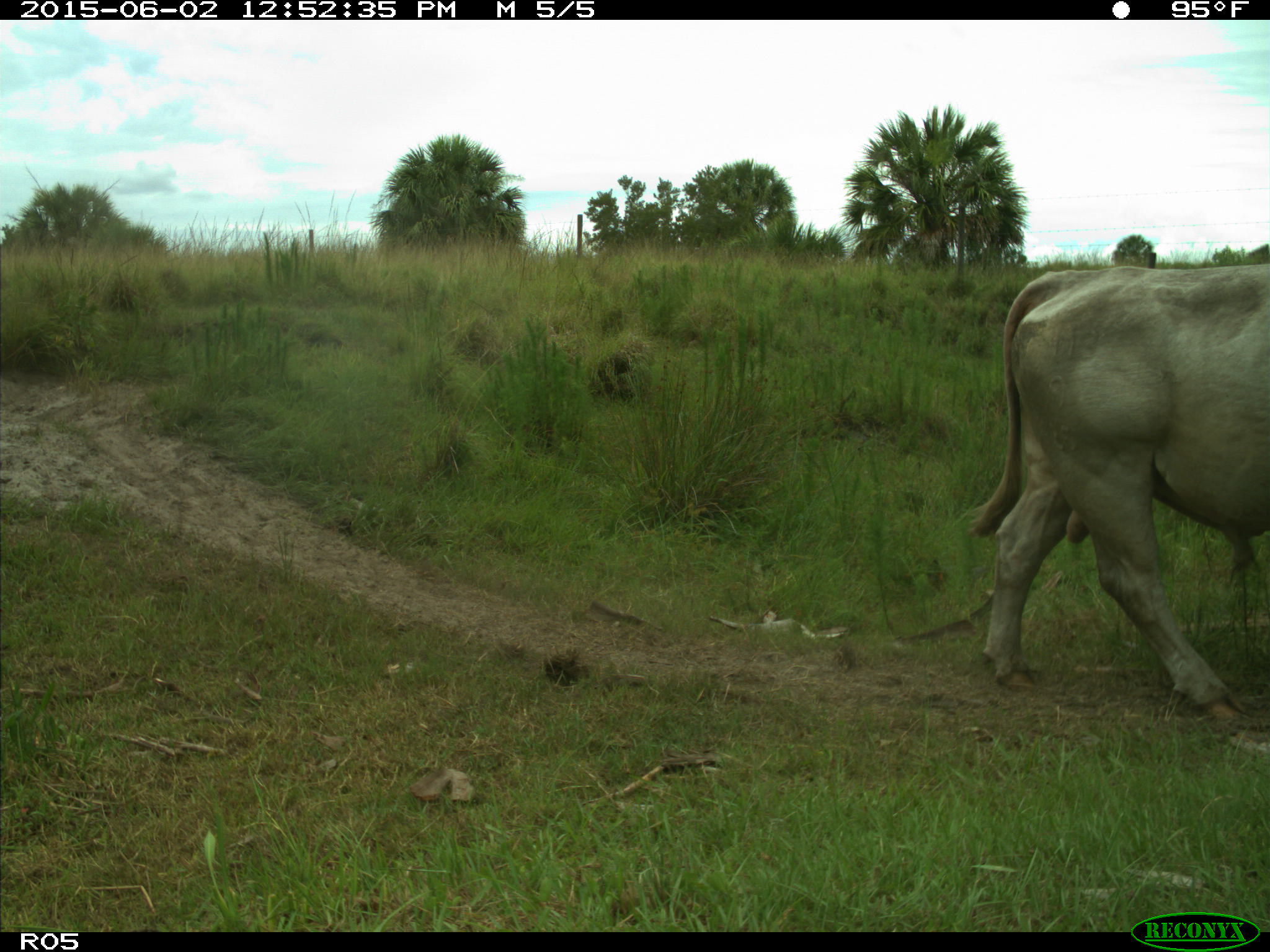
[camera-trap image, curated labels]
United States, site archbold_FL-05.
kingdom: Animalia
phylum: Chordata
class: Mammalia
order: Artiodactyla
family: Bovidae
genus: Bos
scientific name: Bos taurus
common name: domestic cow